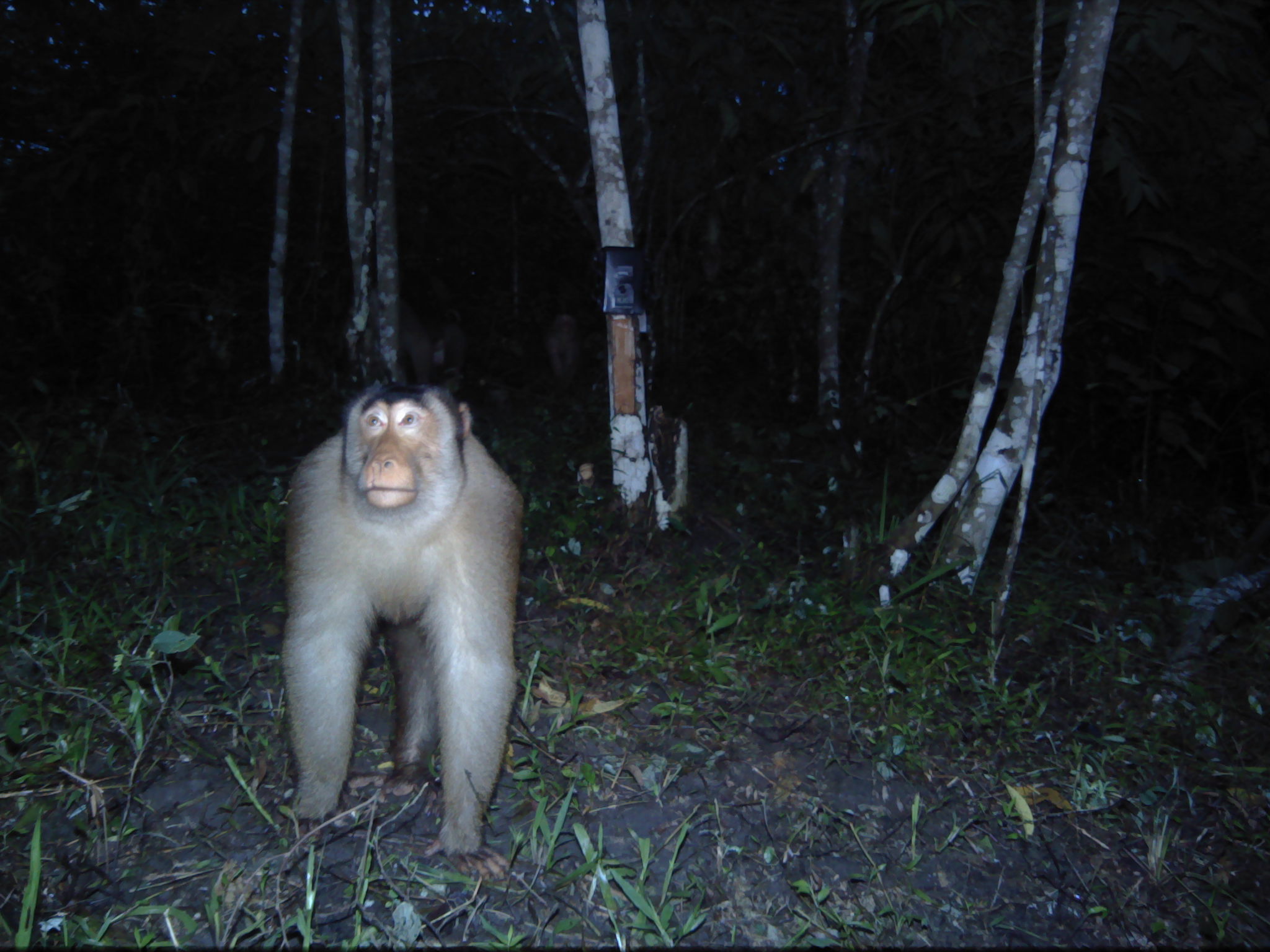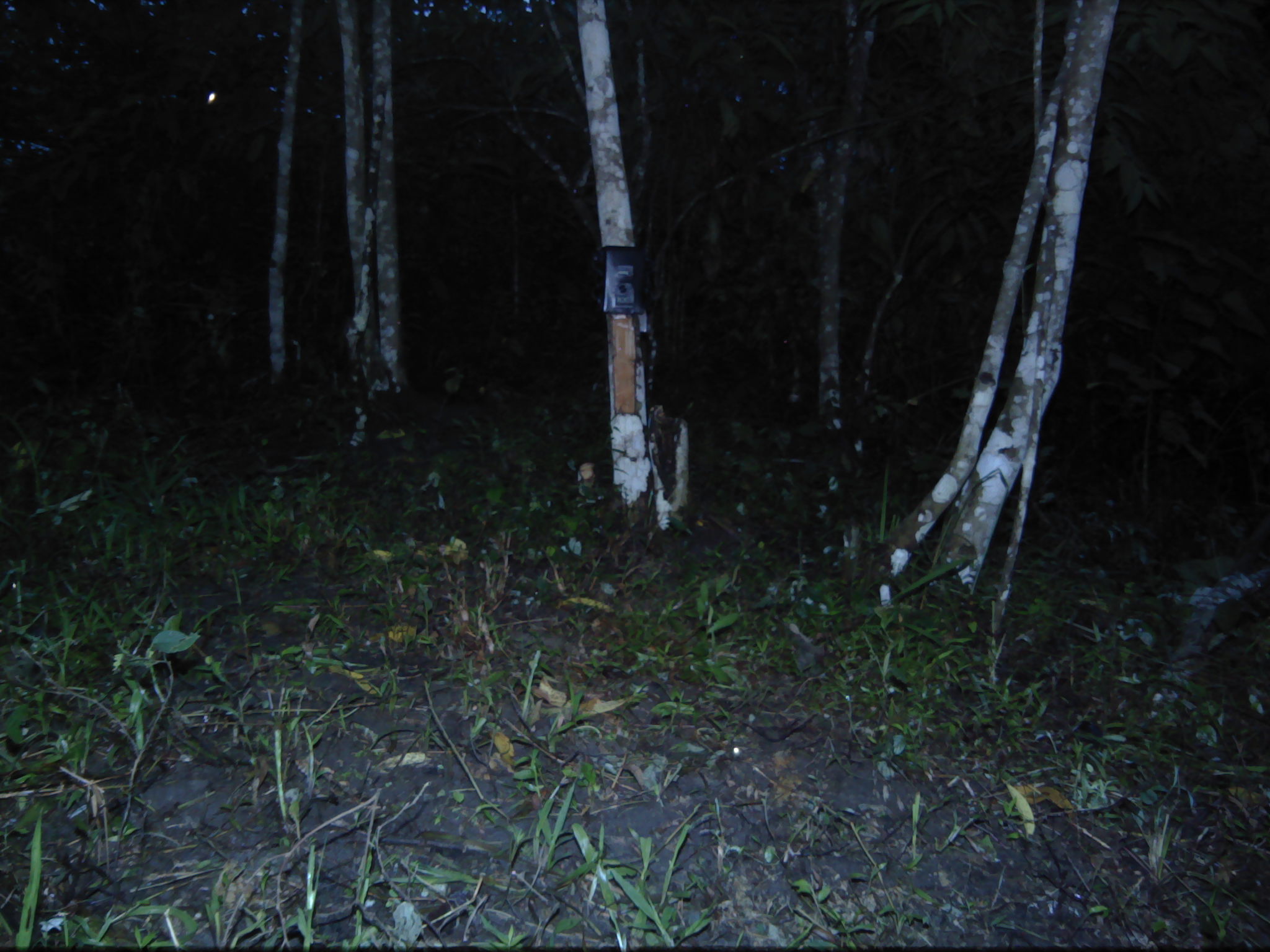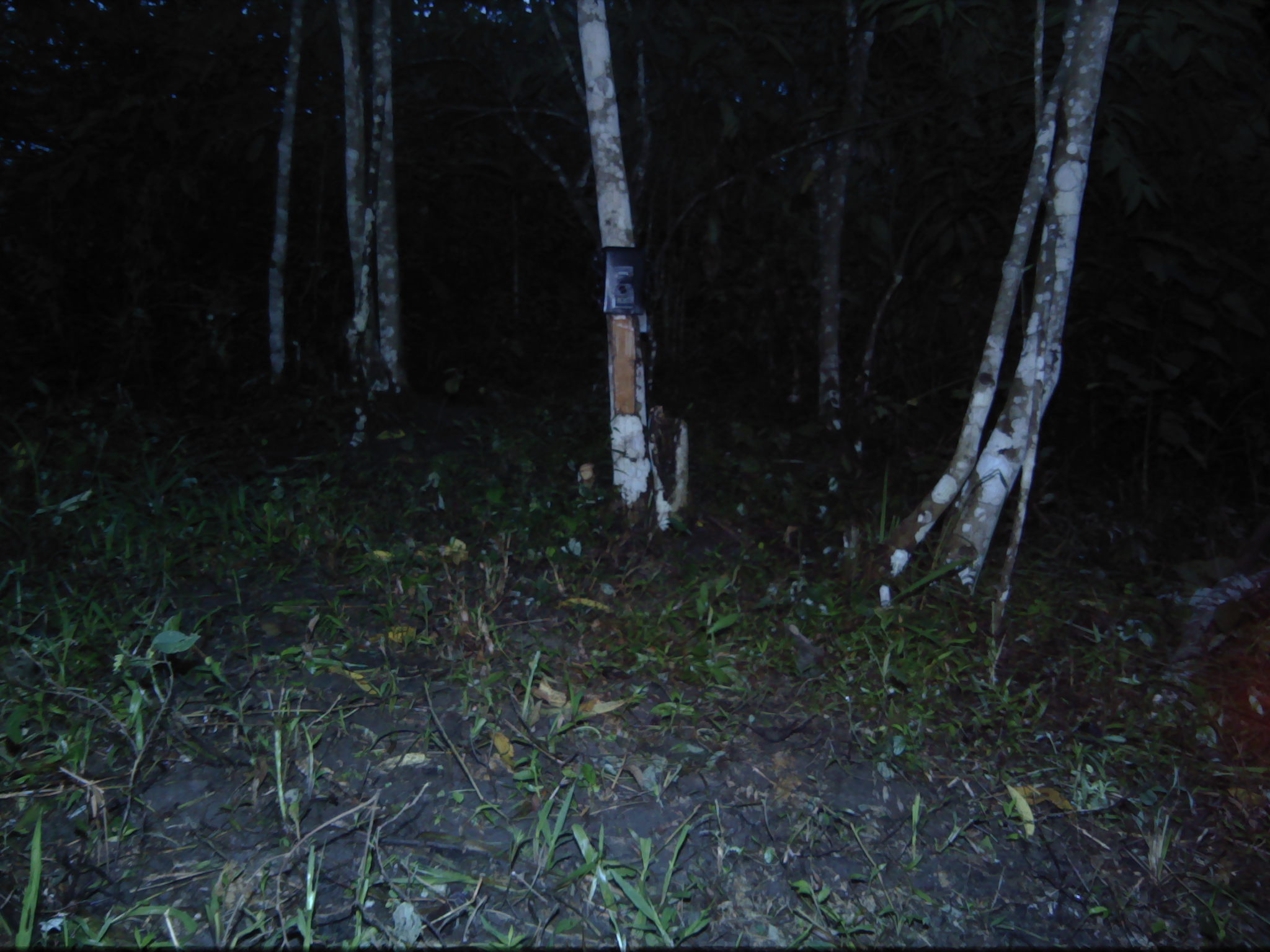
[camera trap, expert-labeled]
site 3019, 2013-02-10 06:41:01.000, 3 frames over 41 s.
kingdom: Animalia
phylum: Chordata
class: Mammalia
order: Primates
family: Cercopithecidae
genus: Macaca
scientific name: Macaca nemestrina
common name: southern pig-tailed macaque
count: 1